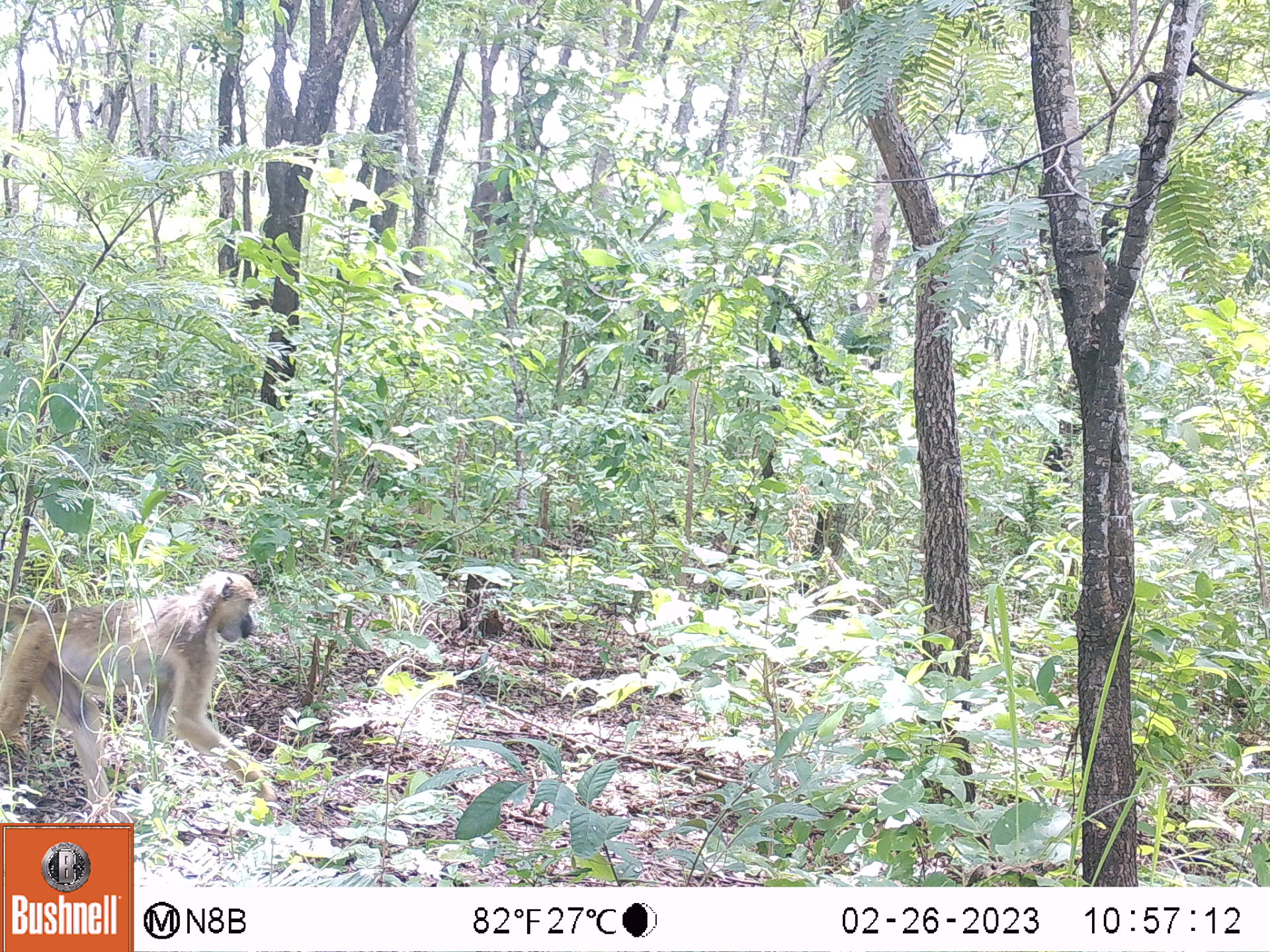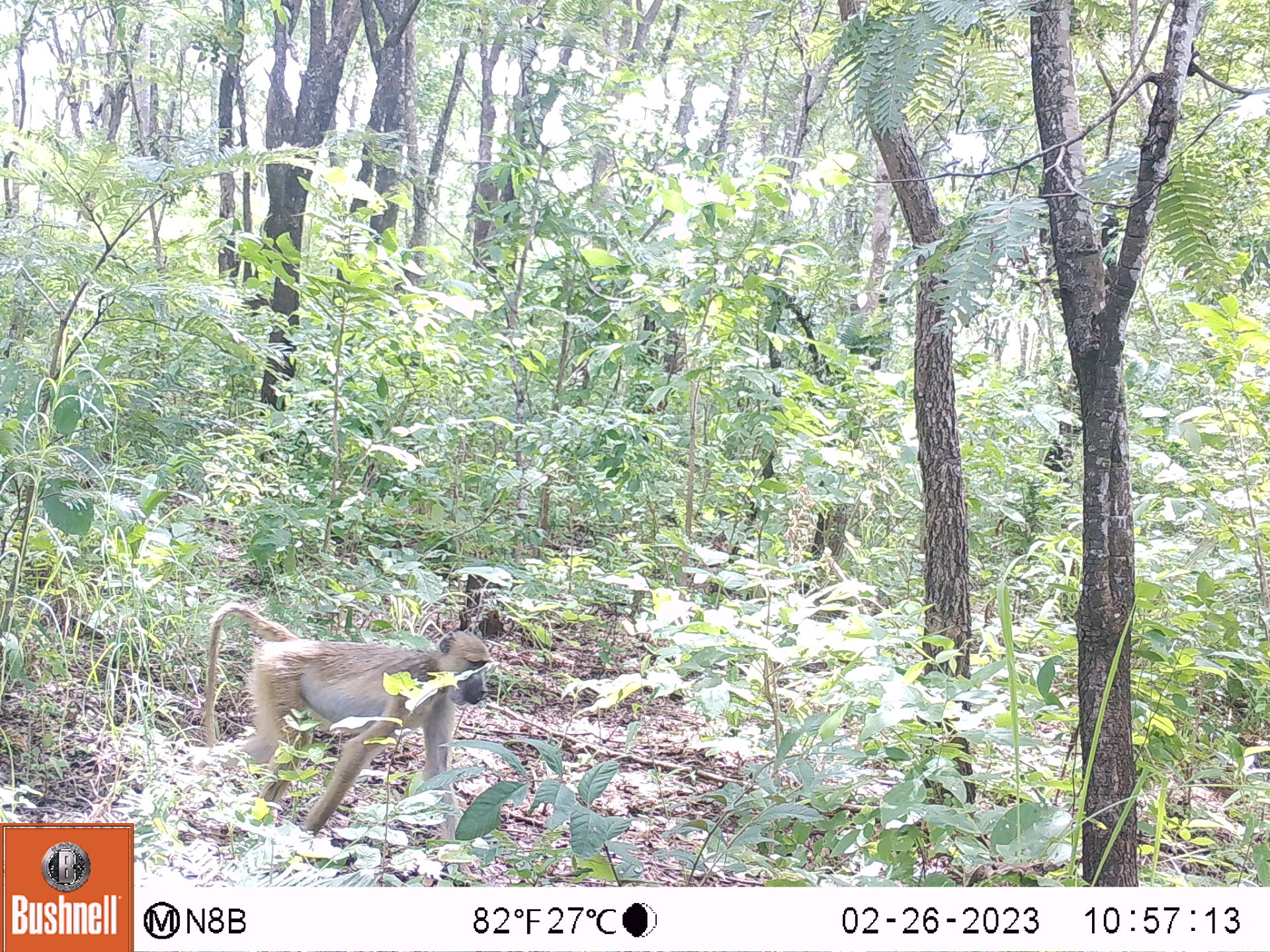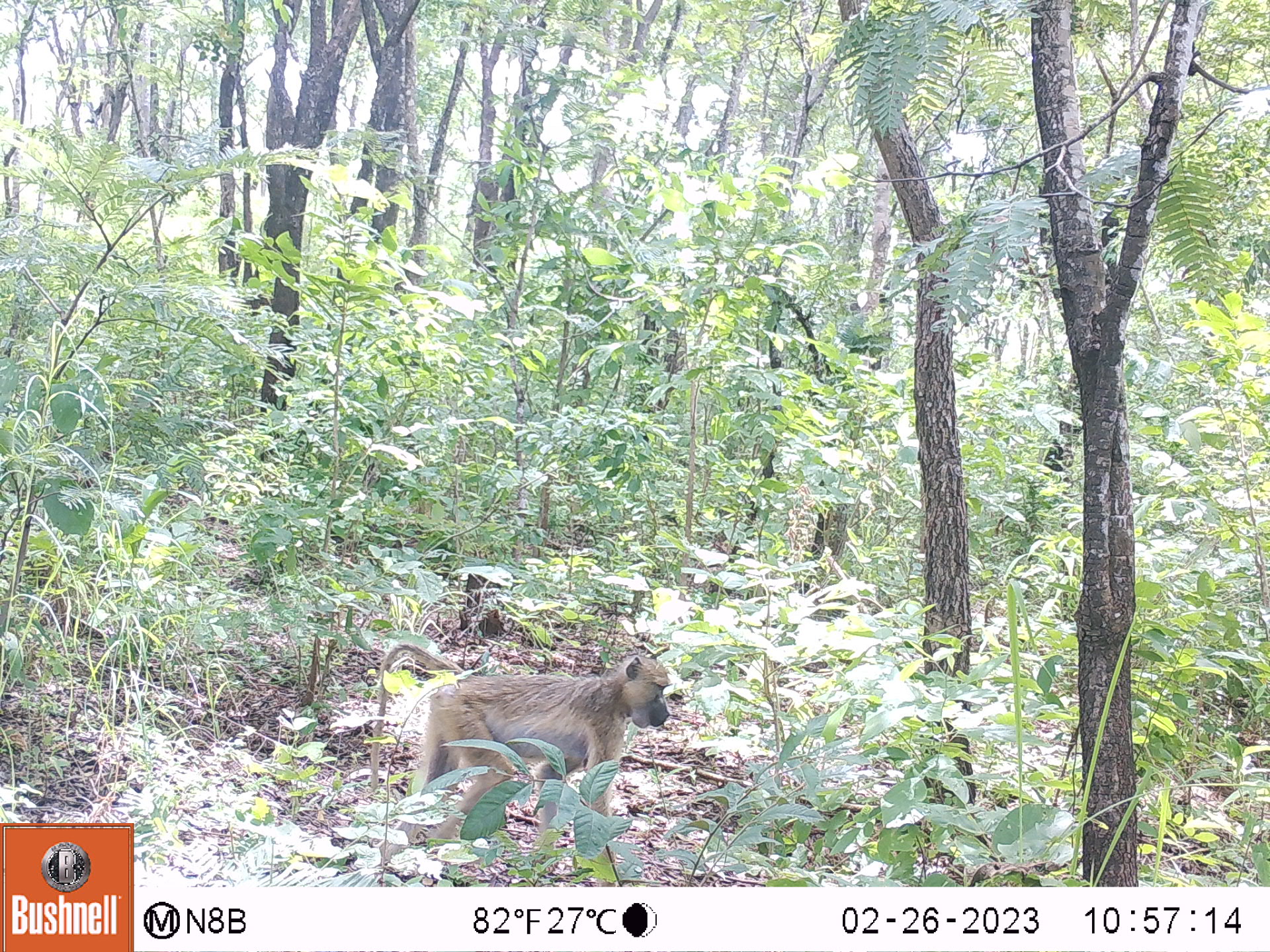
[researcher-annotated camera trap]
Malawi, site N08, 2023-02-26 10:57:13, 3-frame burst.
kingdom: Animalia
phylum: Chordata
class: Mammalia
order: Primates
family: Cercopithecidae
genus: Papio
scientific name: Papio cynocephalus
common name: yellow baboon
Yellow baboon (Papio cynocephalus), count 1.